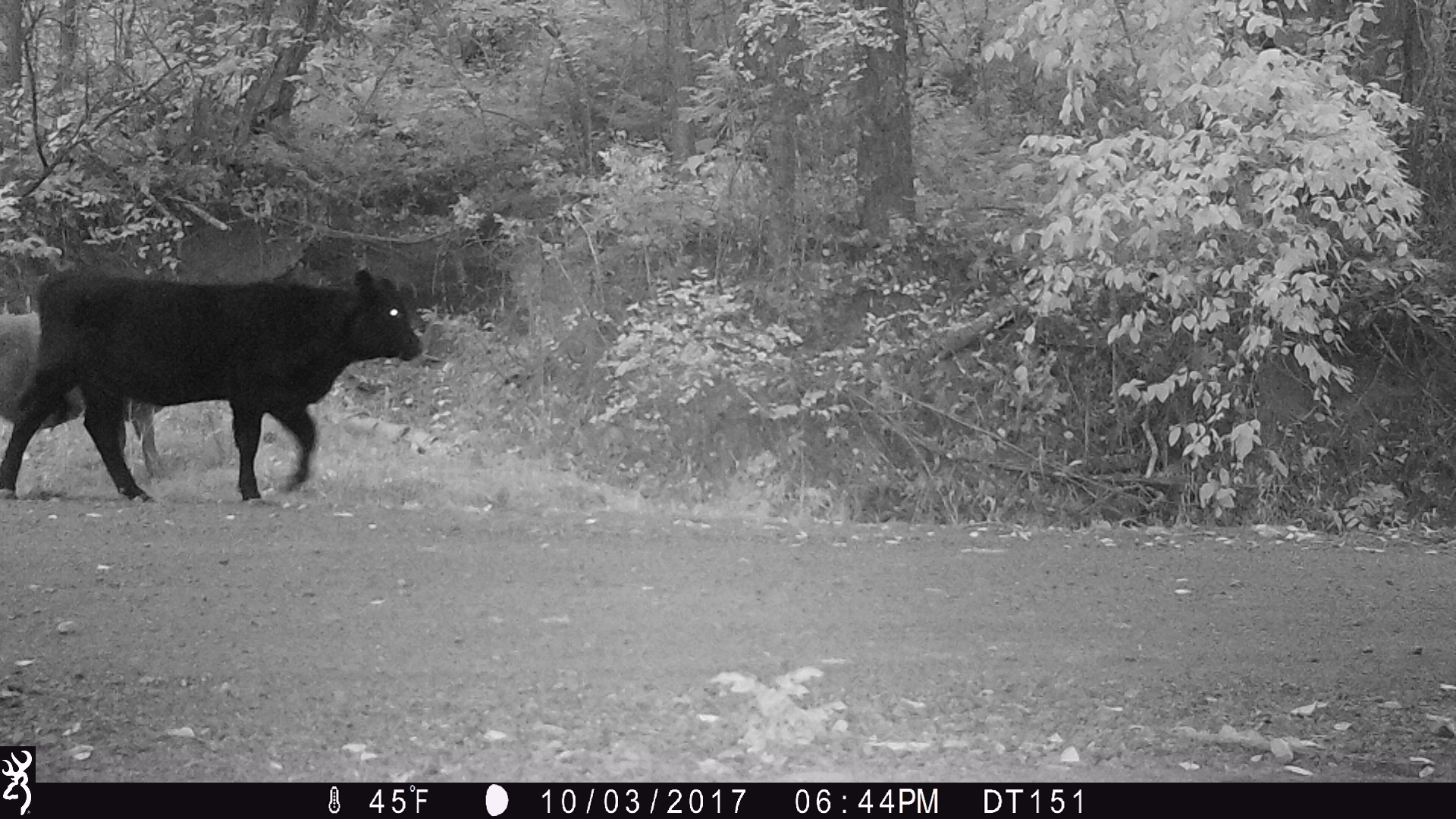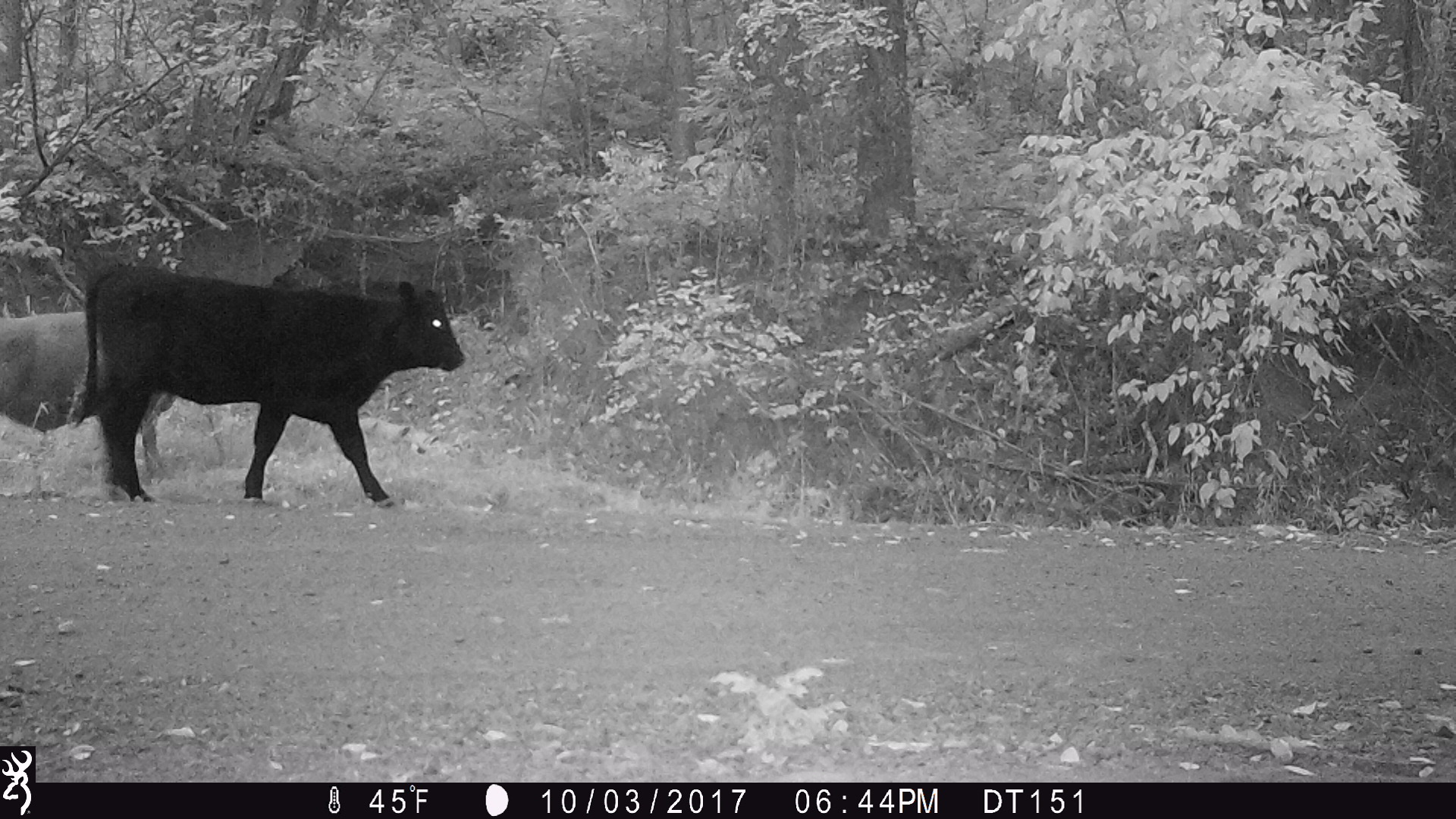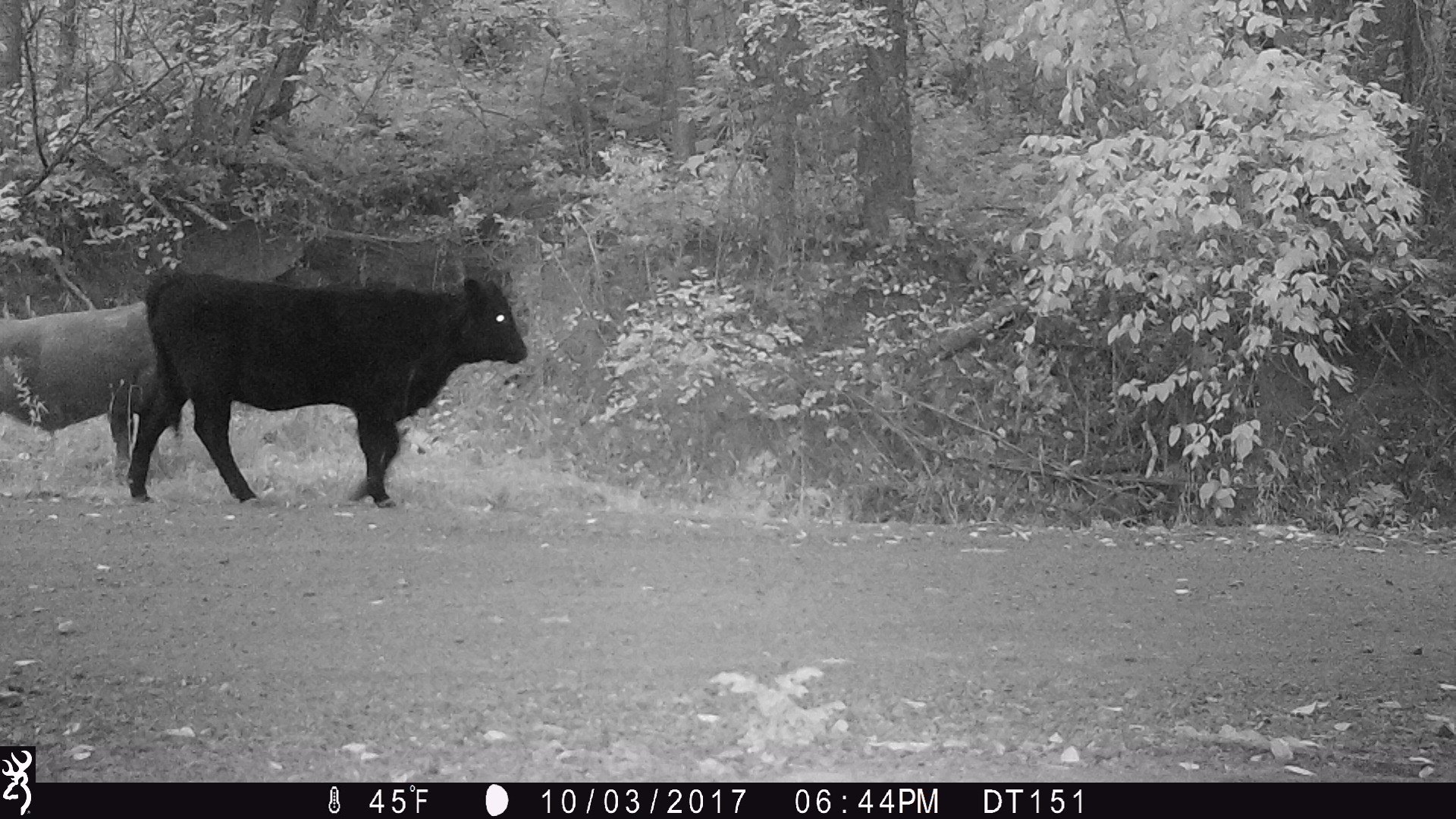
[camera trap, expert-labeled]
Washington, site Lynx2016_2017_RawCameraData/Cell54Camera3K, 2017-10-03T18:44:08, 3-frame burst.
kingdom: Animalia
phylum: Chordata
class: Mammalia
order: Artiodactyla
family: Bovidae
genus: Bos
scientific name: Bos taurus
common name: domestic cattle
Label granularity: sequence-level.